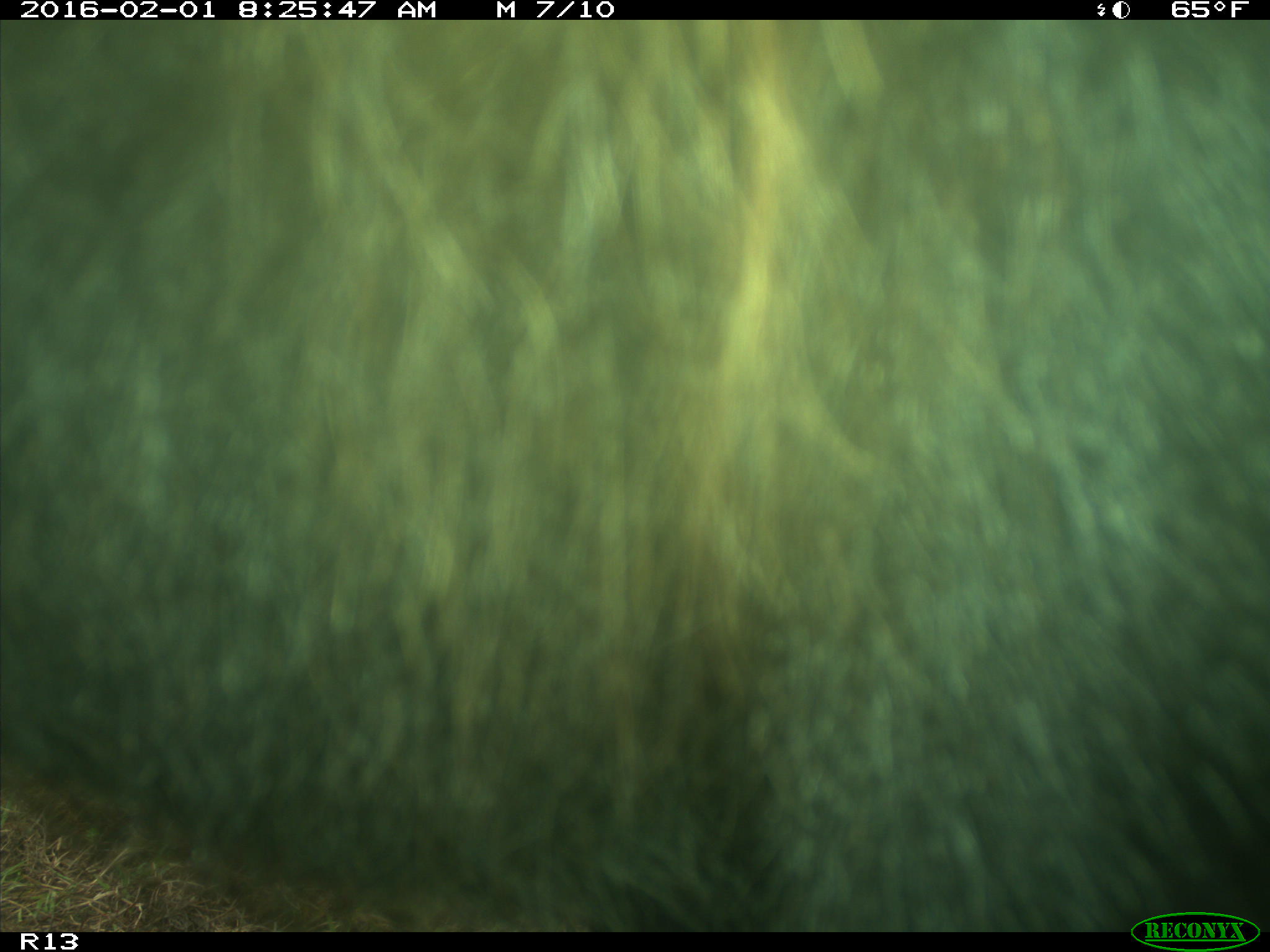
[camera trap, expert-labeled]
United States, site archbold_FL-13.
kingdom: Animalia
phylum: Chordata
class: Mammalia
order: Artiodactyla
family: Bovidae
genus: Bos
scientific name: Bos taurus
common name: domestic cow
Bos taurus (domestic cow).